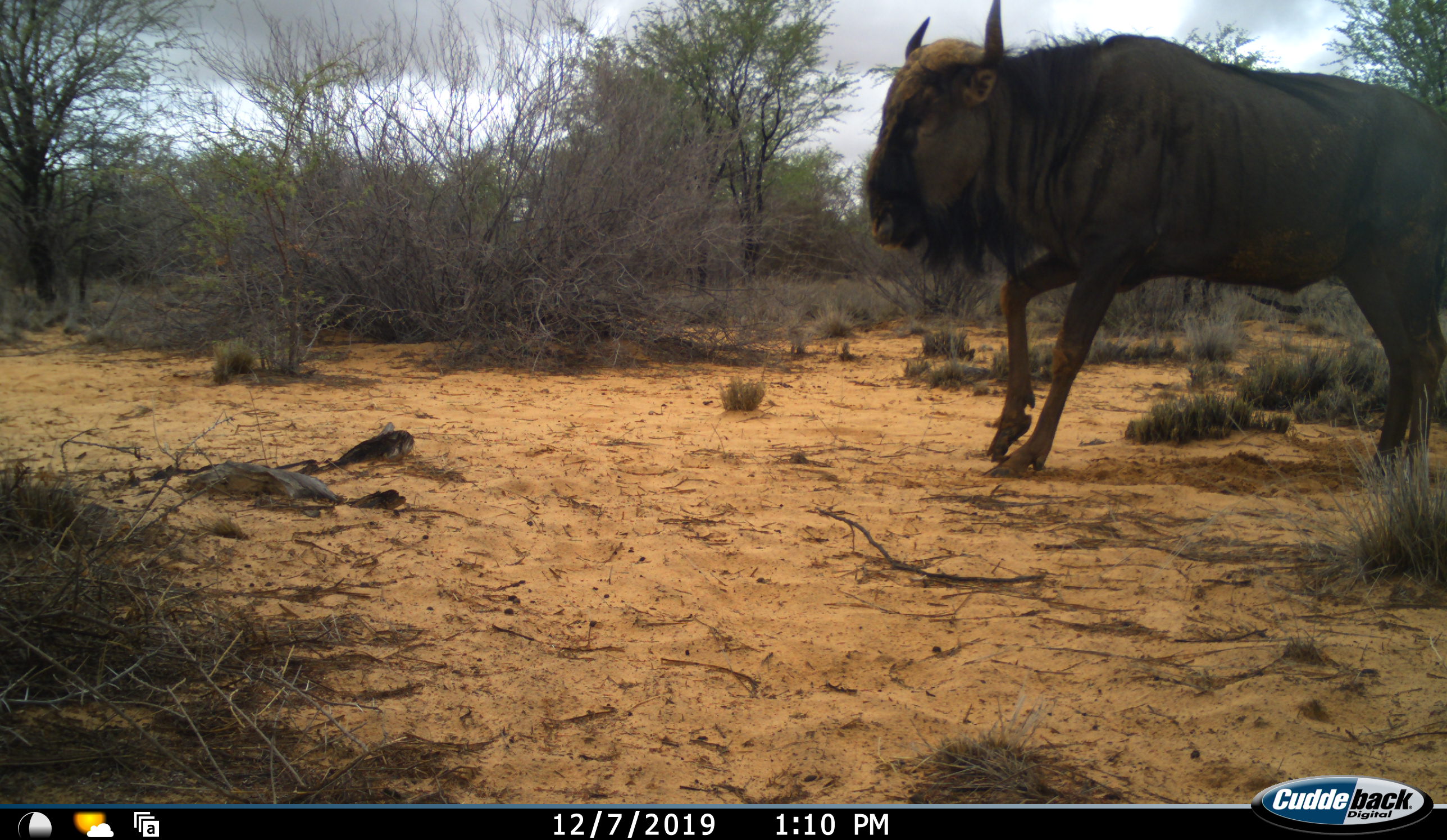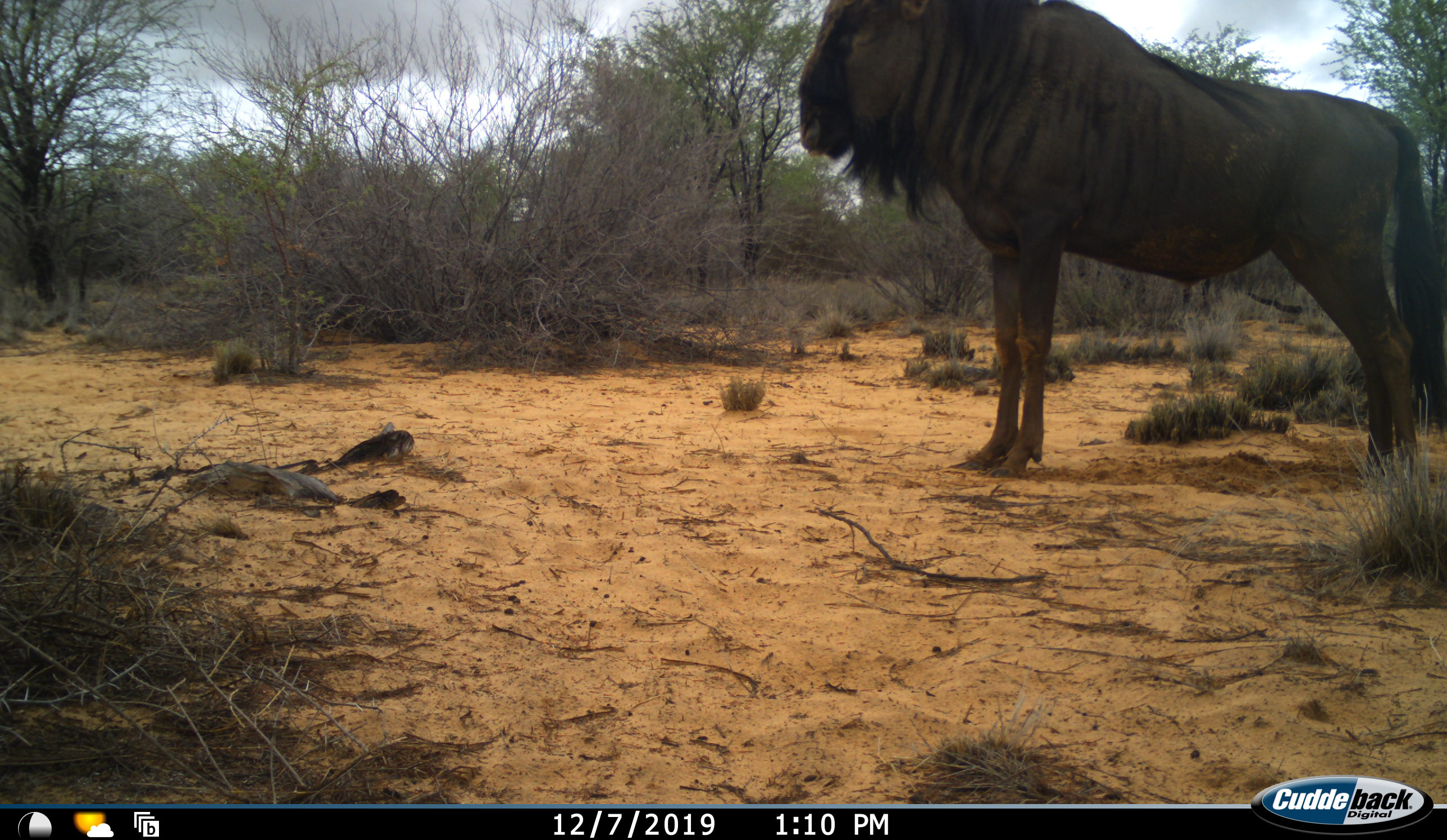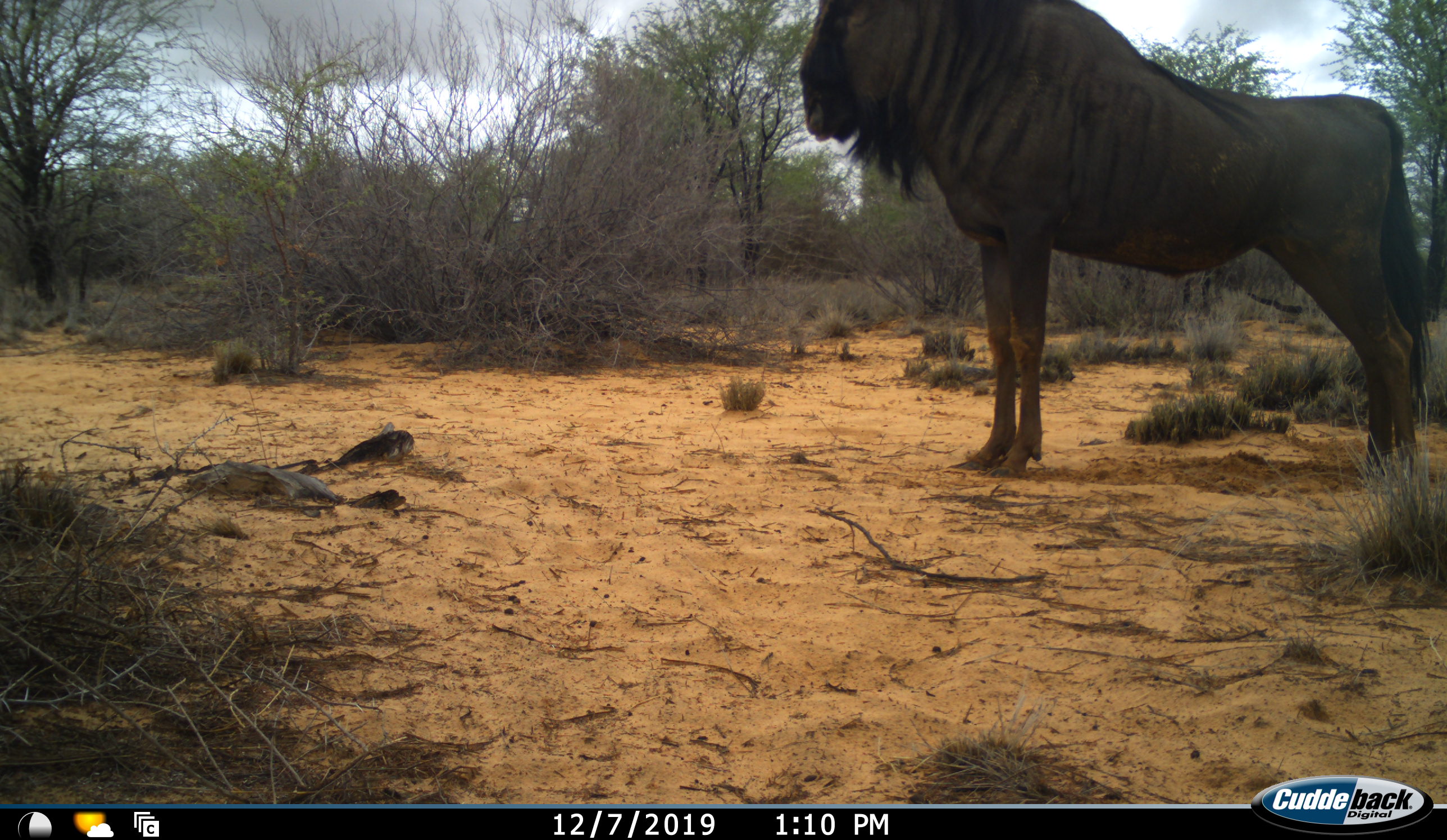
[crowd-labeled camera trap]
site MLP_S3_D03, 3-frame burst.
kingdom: Animalia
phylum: Chordata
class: Mammalia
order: Artiodactyla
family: Bovidae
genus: Connochaetes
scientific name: Connochaetes taurinus taurinus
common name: blue wildebeest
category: wildebeestblue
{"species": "wildebeestblue (blue wildebeest) (Connochaetes taurinus taurinus)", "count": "1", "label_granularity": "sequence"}